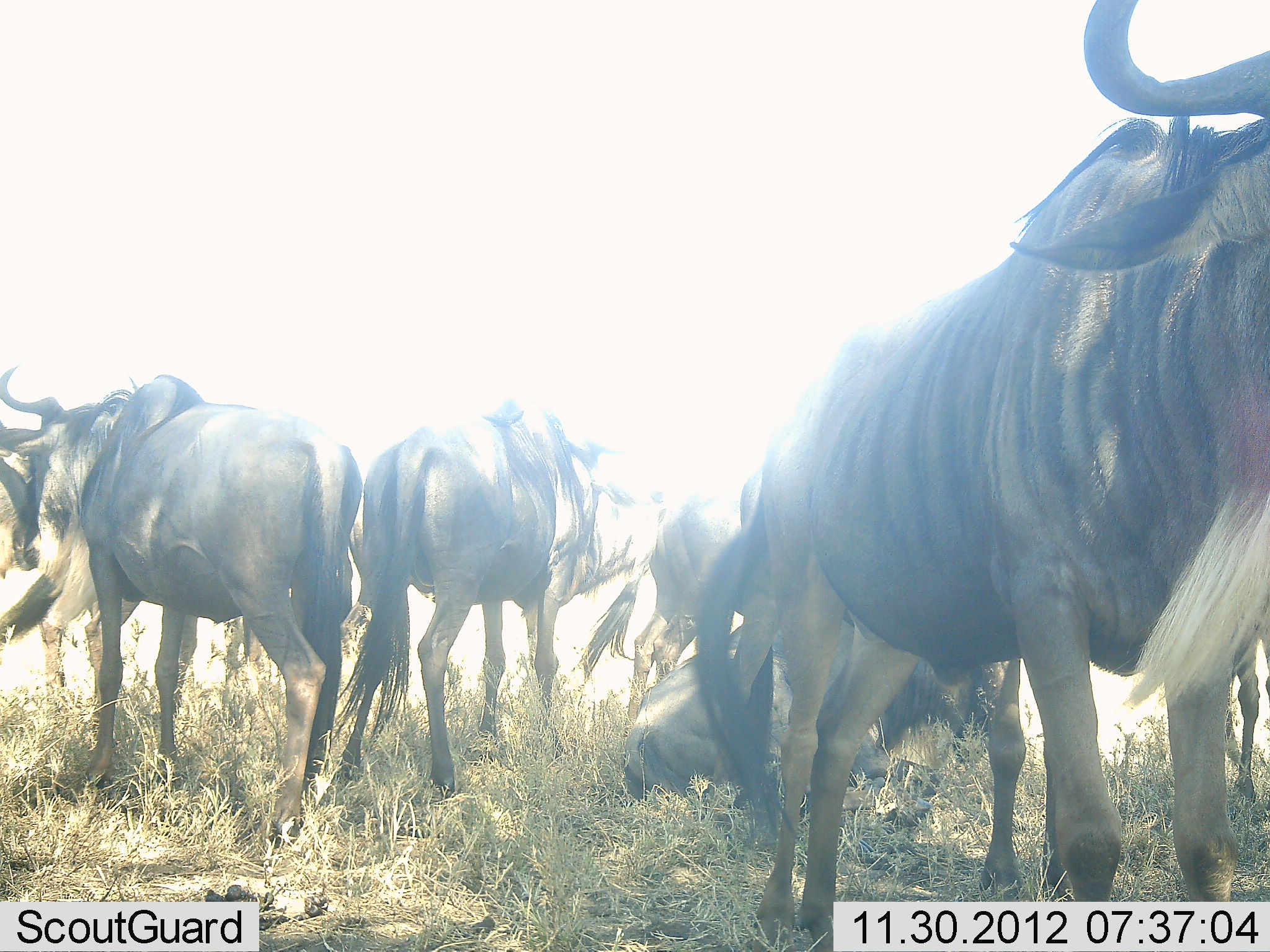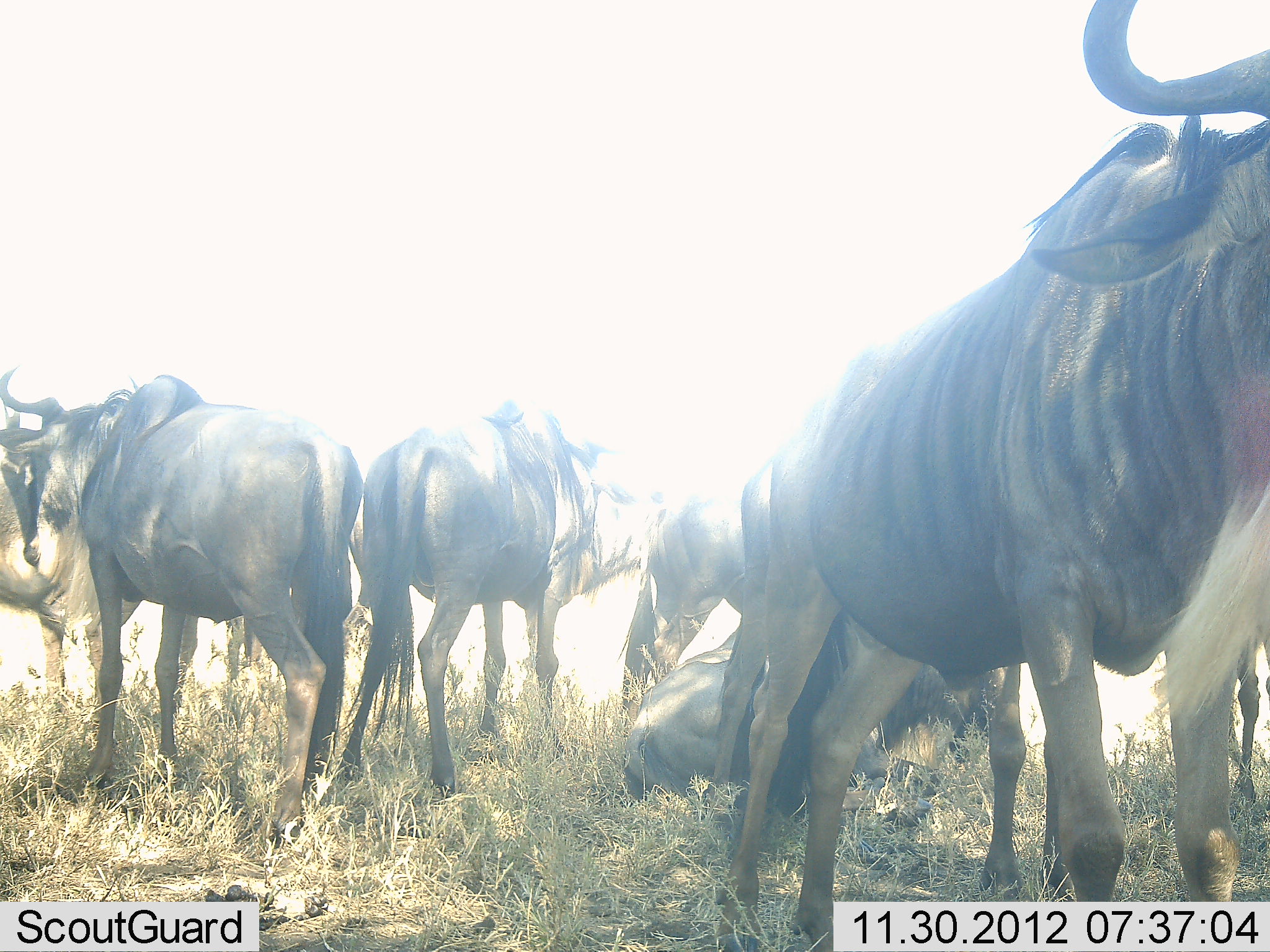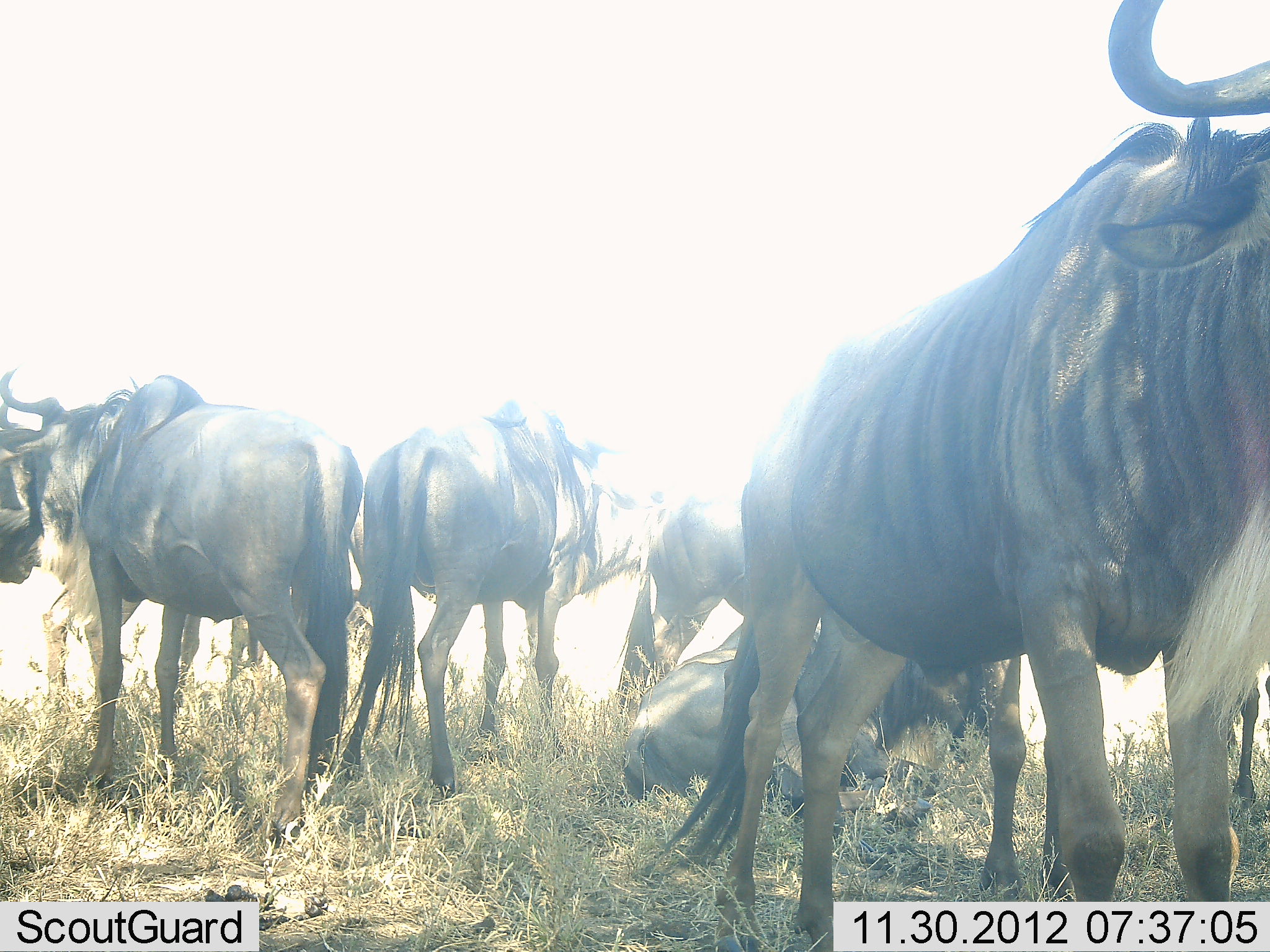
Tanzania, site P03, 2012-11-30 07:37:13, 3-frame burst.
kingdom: Animalia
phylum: Chordata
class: Mammalia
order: Artiodactyla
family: Bovidae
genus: Connochaetes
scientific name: Connochaetes taurinus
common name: blue wildebeest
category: wildebeest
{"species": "wildebeest (blue wildebeest) (Connochaetes taurinus)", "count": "7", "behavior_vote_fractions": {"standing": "70%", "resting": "80%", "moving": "10%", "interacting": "10%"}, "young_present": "0%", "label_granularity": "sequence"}